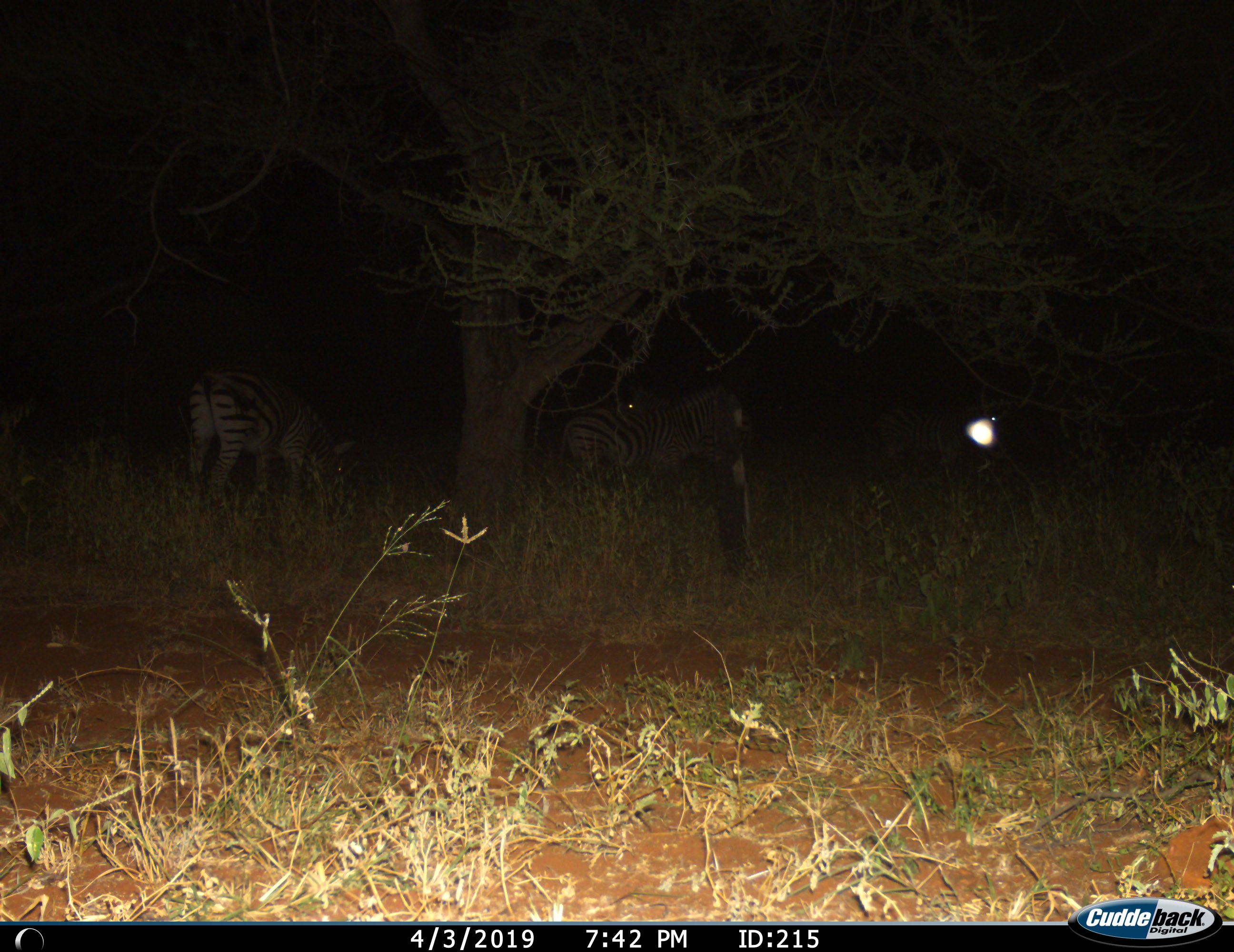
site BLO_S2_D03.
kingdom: Animalia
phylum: Chordata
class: Mammalia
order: Perissodactyla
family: Equidae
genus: Equus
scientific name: Equus quagga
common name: plains zebra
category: zebraplains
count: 3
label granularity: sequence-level